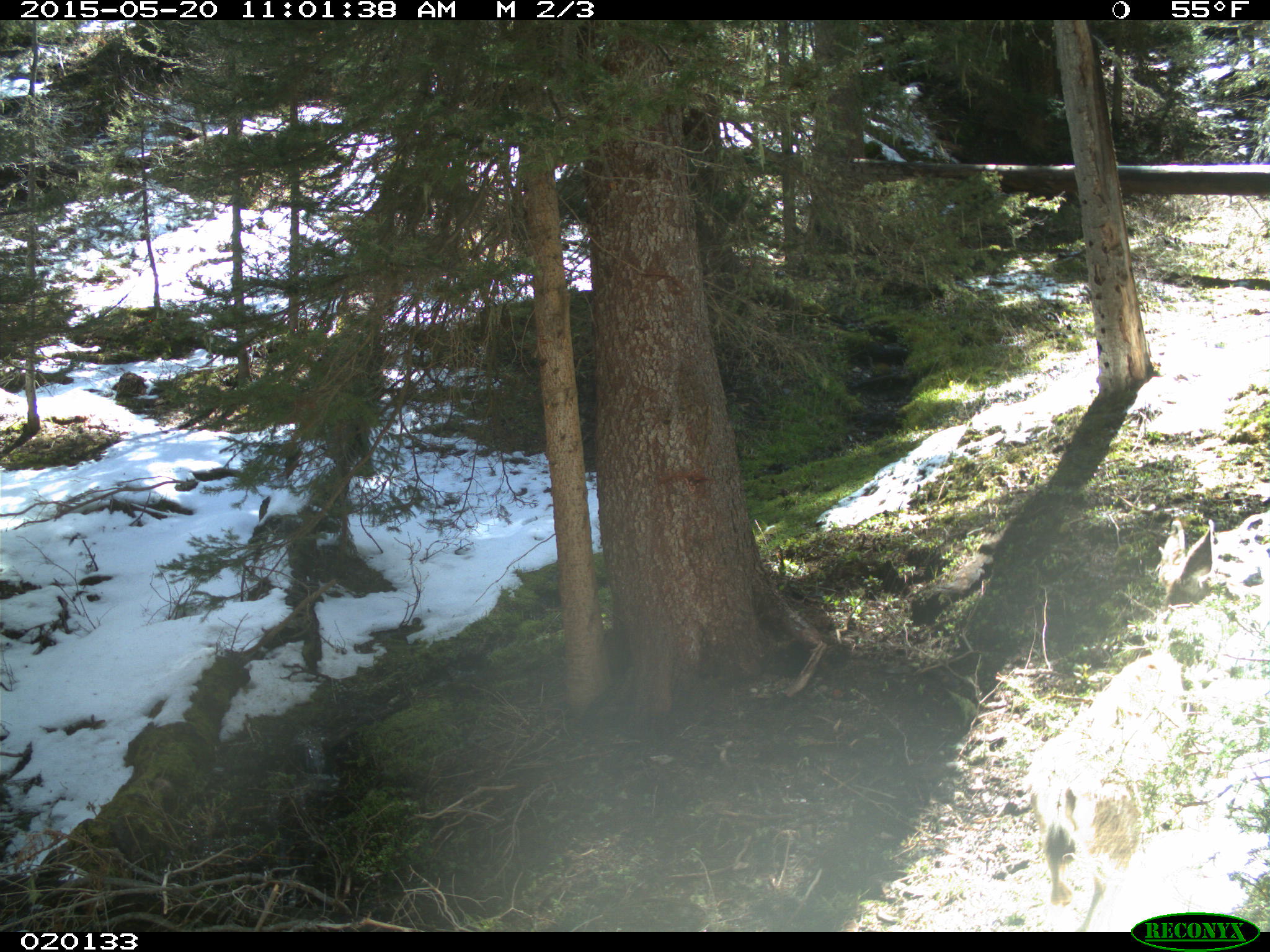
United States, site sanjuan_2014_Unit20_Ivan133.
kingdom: Animalia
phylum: Chordata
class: Mammalia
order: Artiodactyla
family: Cervidae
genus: Odocoileus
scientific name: Odocoileus hemionus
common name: mule deer